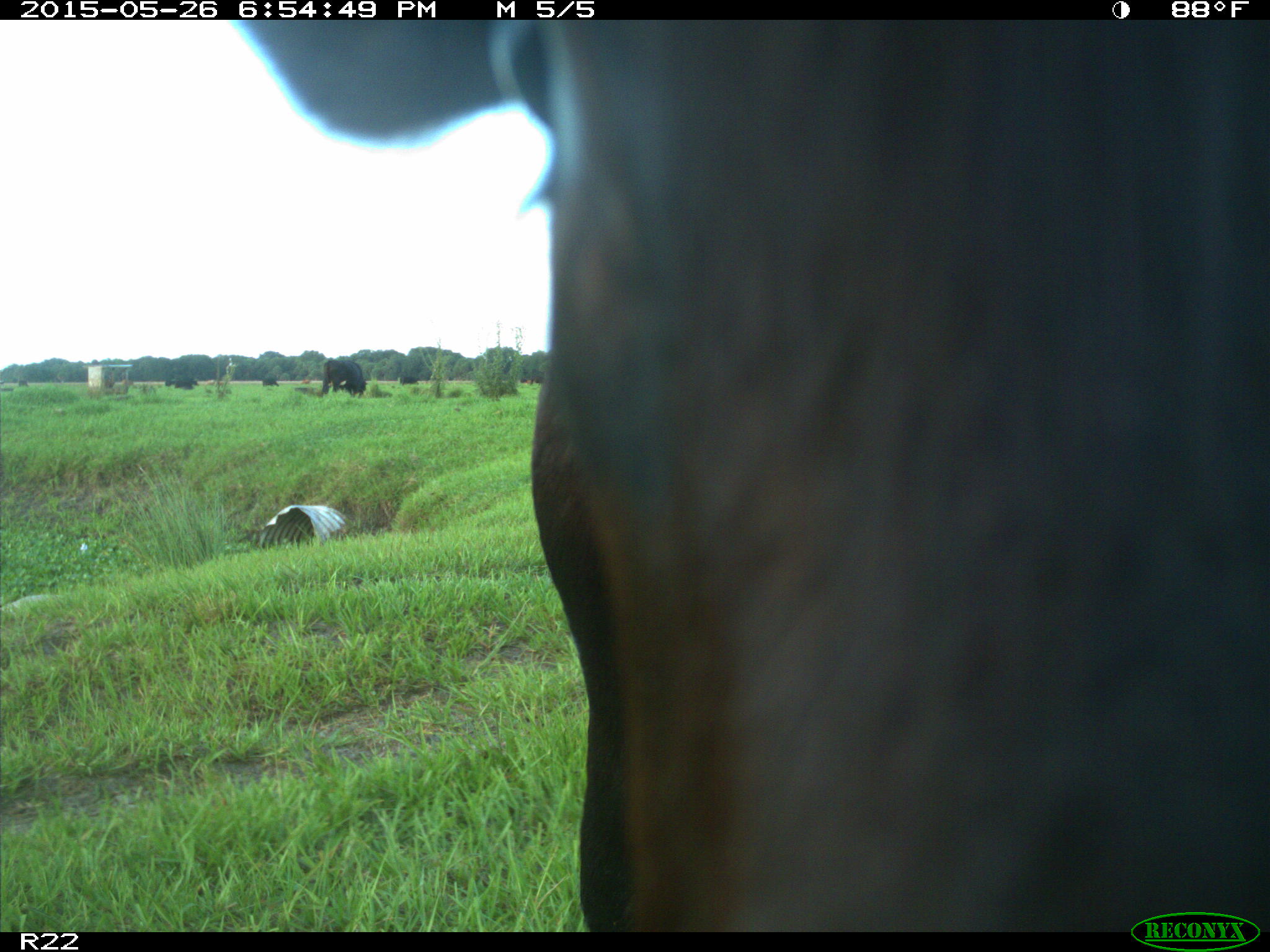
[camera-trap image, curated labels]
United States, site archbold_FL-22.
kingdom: Animalia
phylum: Chordata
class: Mammalia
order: Artiodactyla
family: Bovidae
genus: Bos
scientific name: Bos taurus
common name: domestic cow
Bos taurus (domestic cow).